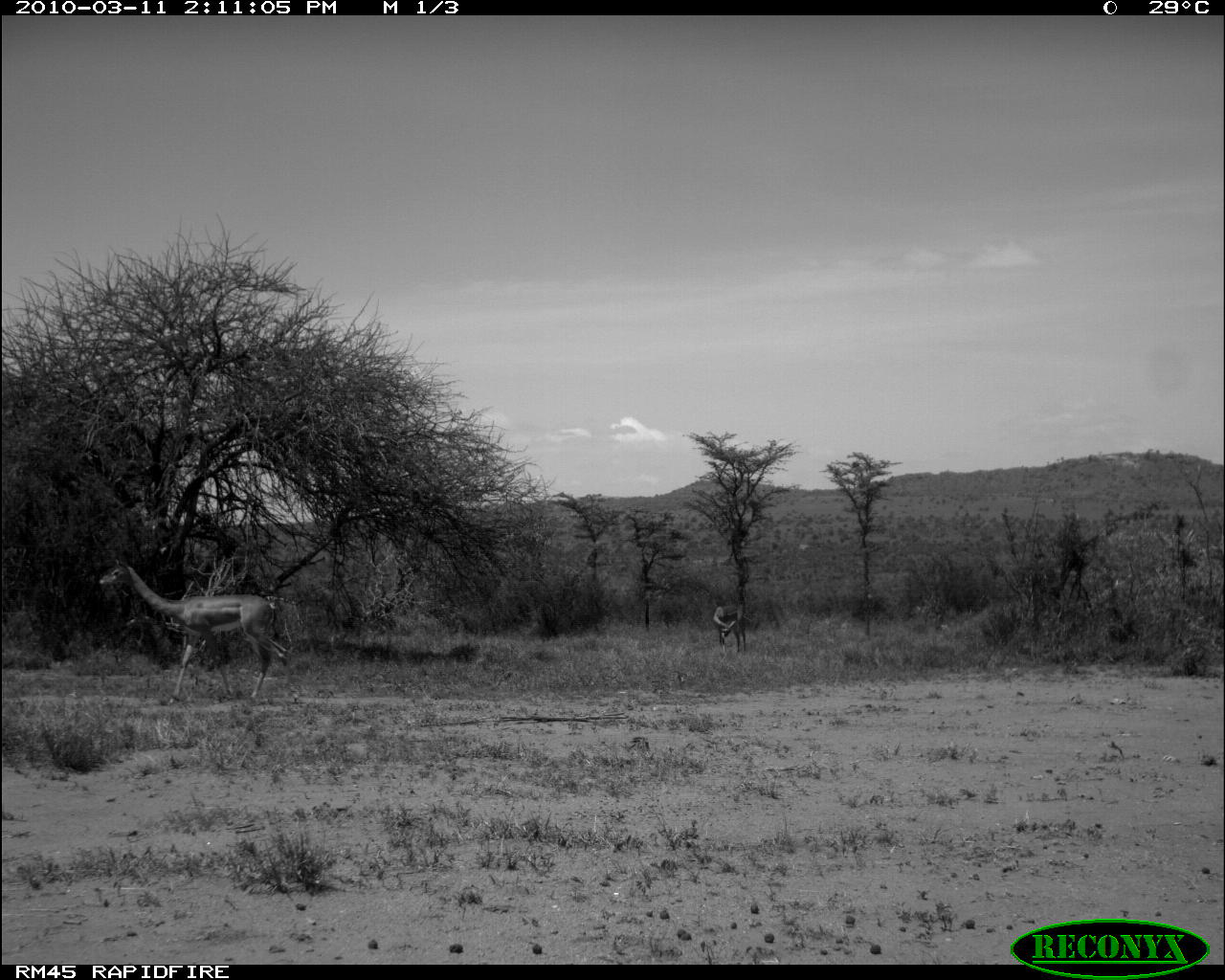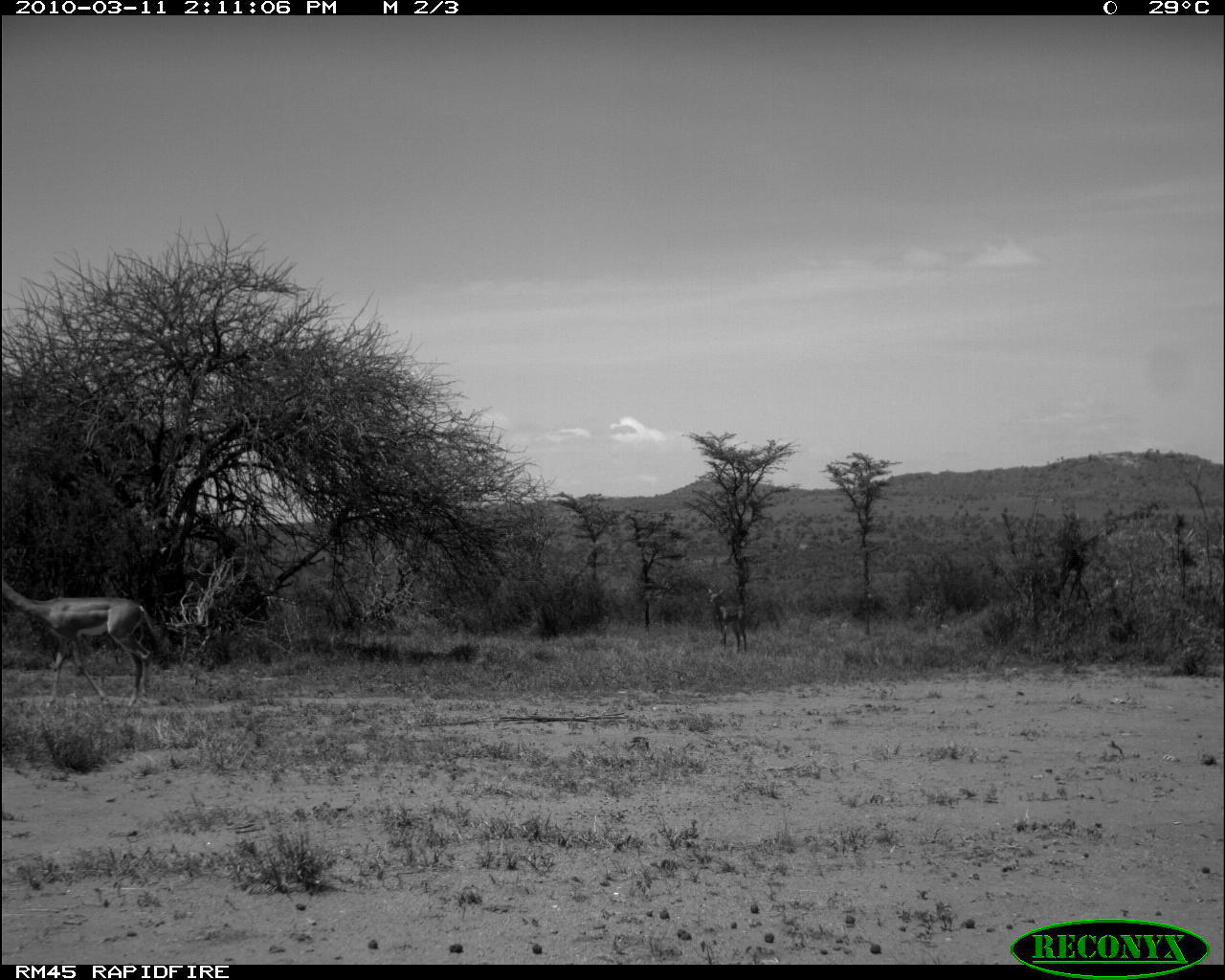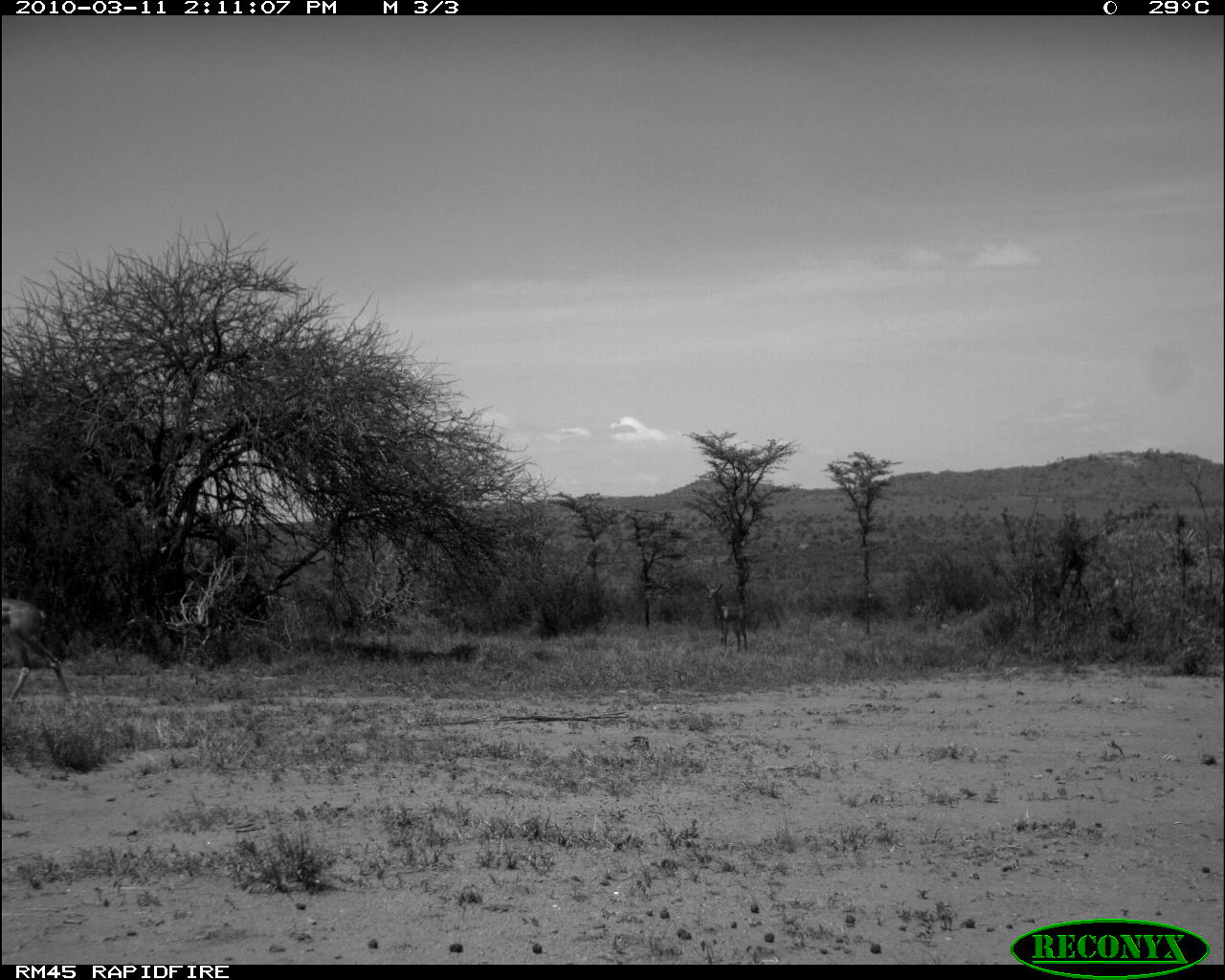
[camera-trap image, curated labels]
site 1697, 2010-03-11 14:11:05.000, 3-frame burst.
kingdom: Animalia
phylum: Chordata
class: Mammalia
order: Artiodactyla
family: Bovidae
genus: Litocranius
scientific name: Litocranius walleri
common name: gerenuk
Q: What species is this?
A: Litocranius walleri (gerenuk).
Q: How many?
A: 2.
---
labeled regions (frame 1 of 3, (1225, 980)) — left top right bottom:
litocranius walleri: 97 557 290 709; 712 602 751 654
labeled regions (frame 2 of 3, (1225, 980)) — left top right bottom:
litocranius walleri: 0 574 164 708; 707 586 750 654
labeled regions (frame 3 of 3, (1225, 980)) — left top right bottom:
litocranius walleri: 0 597 73 704; 701 581 751 655